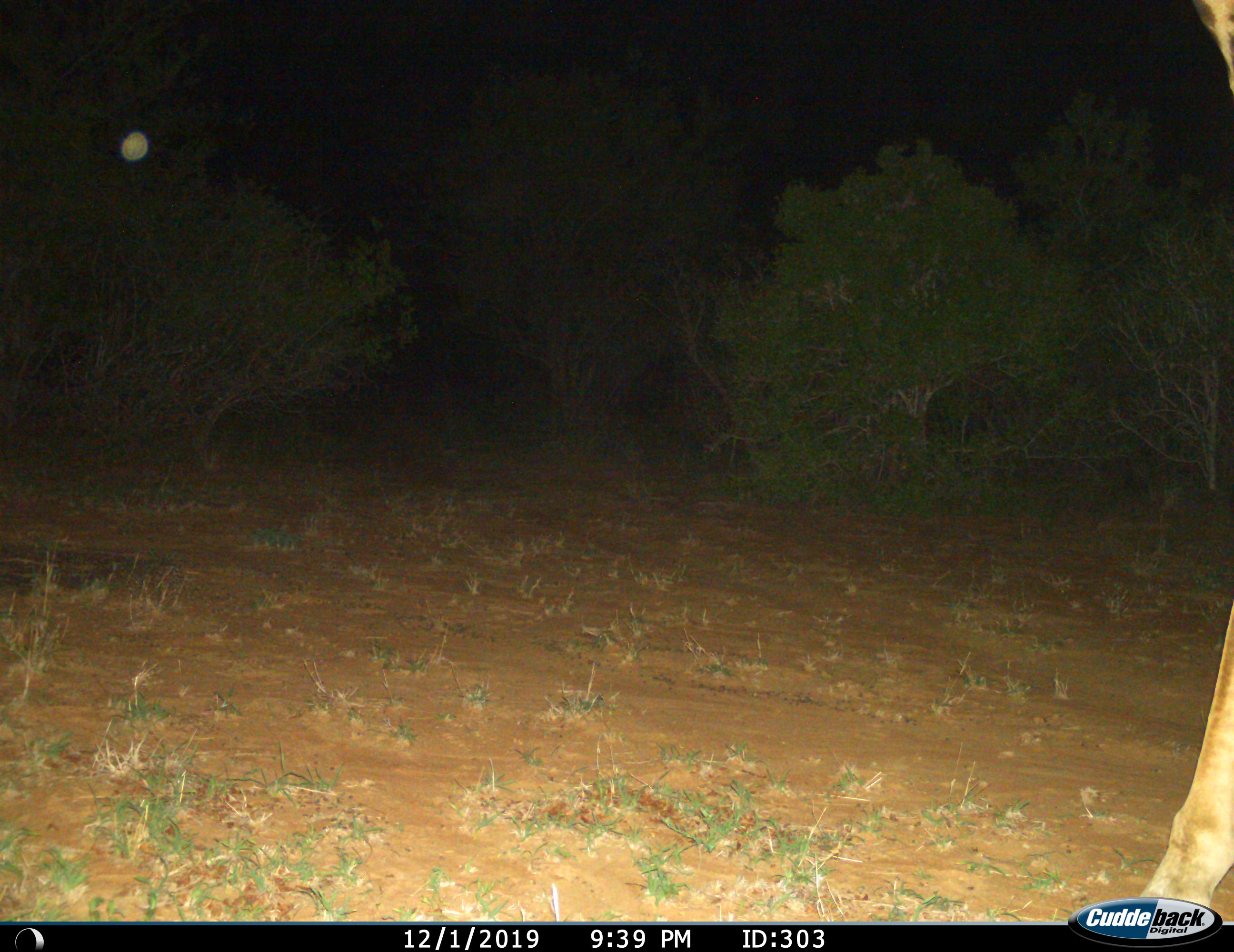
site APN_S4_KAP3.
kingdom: Animalia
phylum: Chordata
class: Mammalia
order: Artiodactyla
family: Giraffidae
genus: Giraffa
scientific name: Giraffa camelopardalis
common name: giraffe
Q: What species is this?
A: Giraffe (Giraffa camelopardalis).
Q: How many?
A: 1.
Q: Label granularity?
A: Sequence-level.